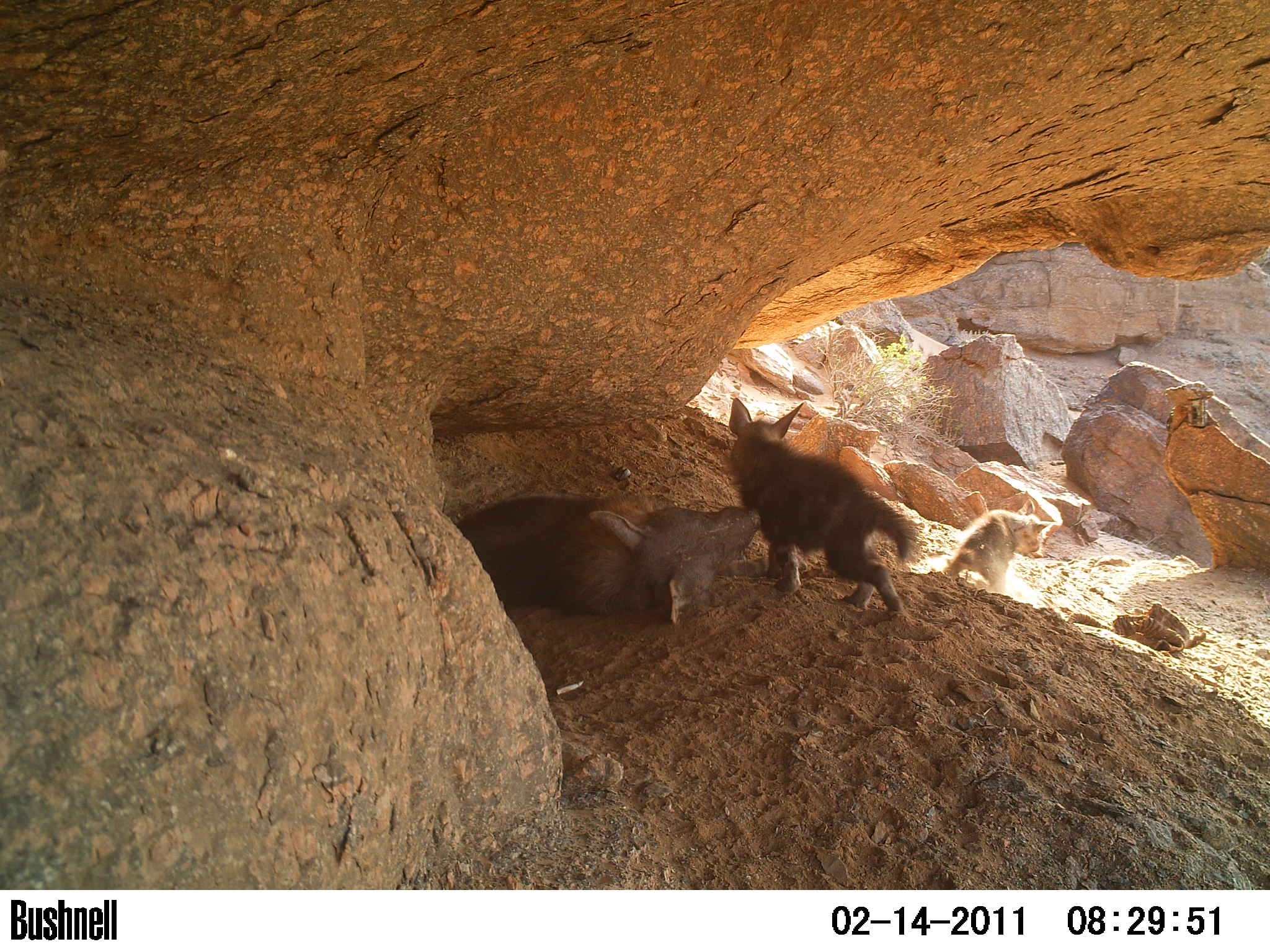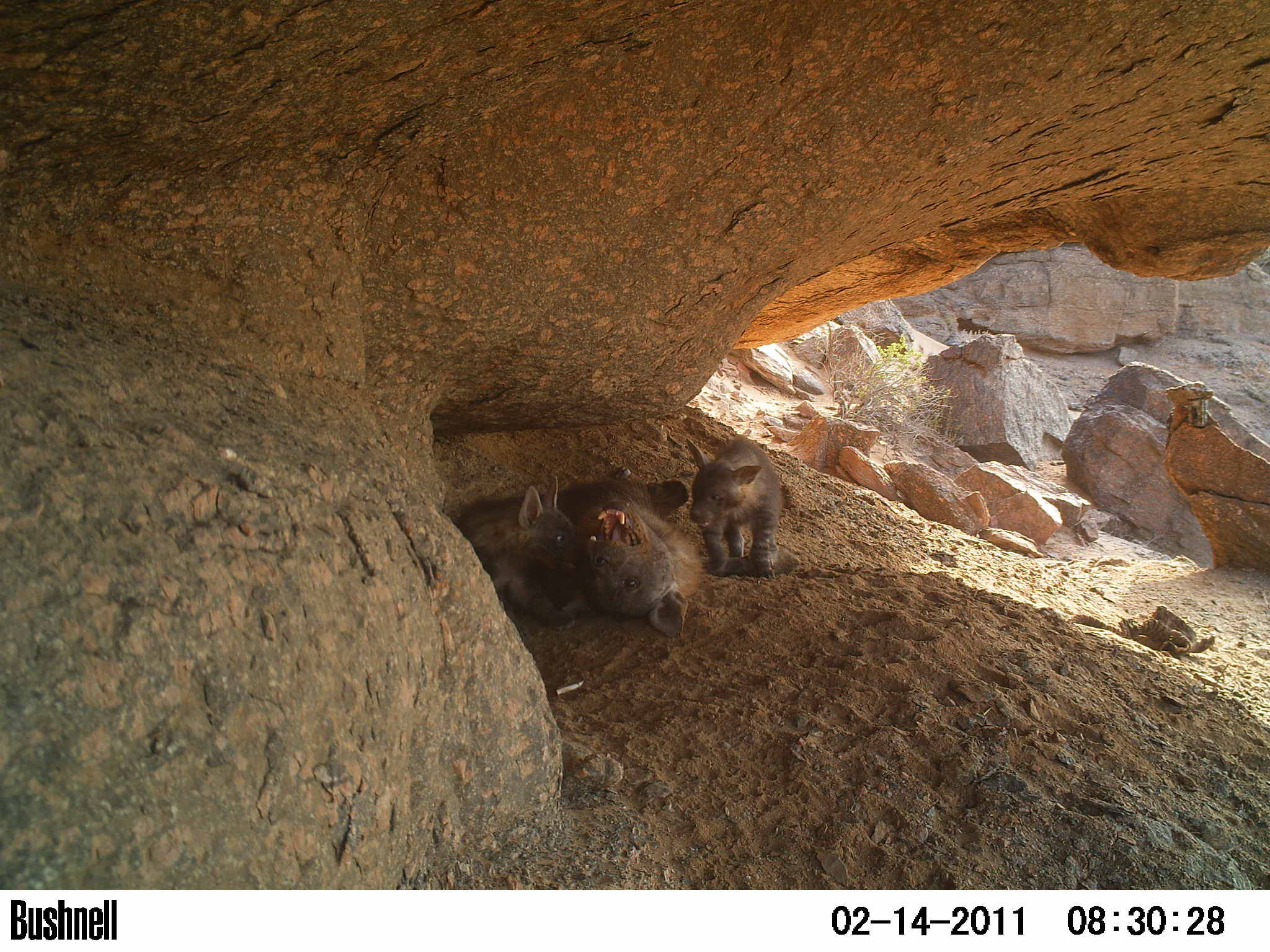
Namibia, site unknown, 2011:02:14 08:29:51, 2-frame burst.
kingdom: Animalia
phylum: Chordata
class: Mammalia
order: Carnivora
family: Hyaenidae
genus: Parahyaena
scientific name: Parahyaena brunnea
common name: brown hyena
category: hyaena brunnea